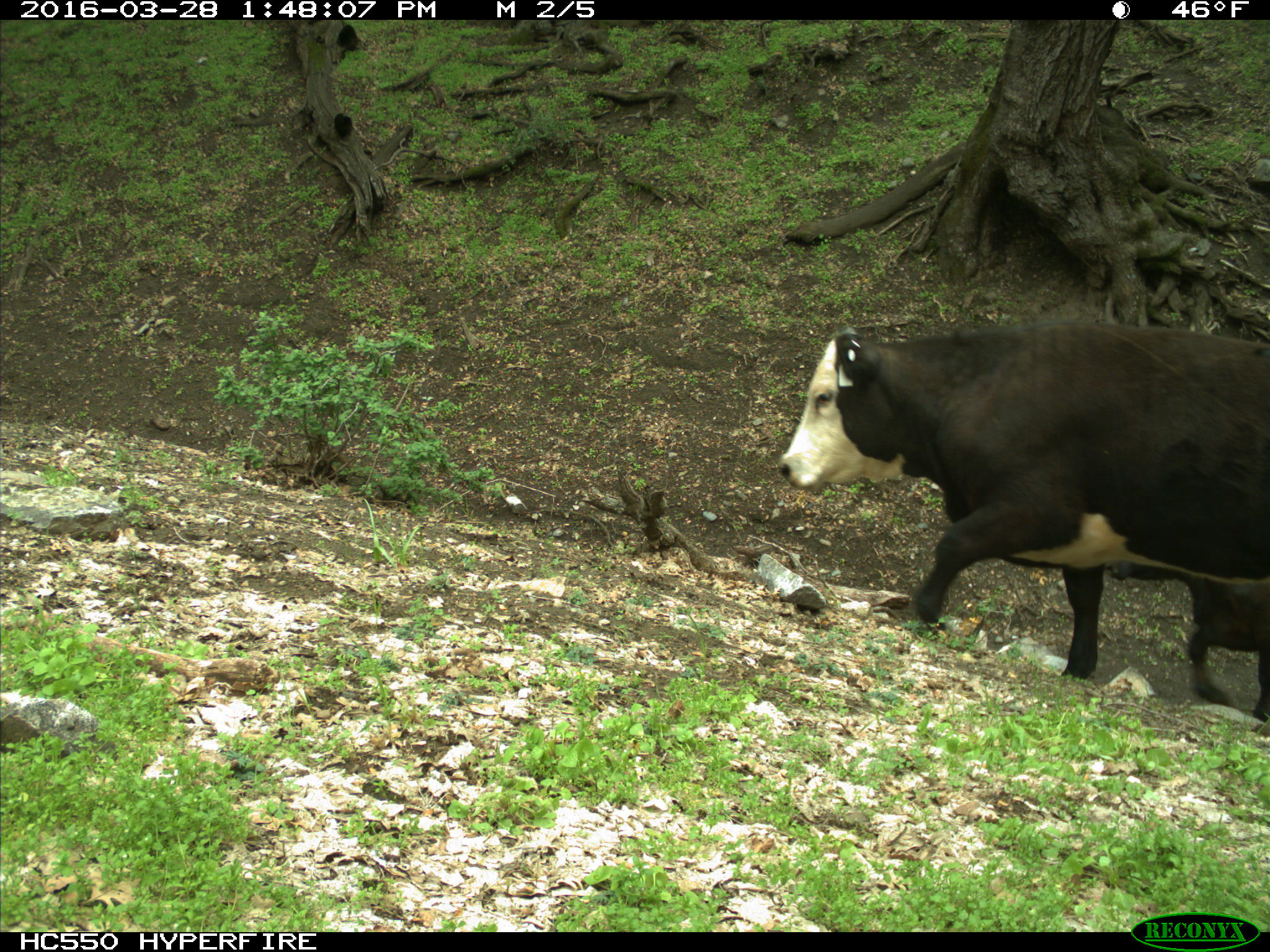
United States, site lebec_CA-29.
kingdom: Animalia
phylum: Chordata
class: Mammalia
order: Artiodactyla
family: Bovidae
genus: Bos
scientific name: Bos taurus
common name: domestic cow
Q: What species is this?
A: Bos taurus (domestic cow).